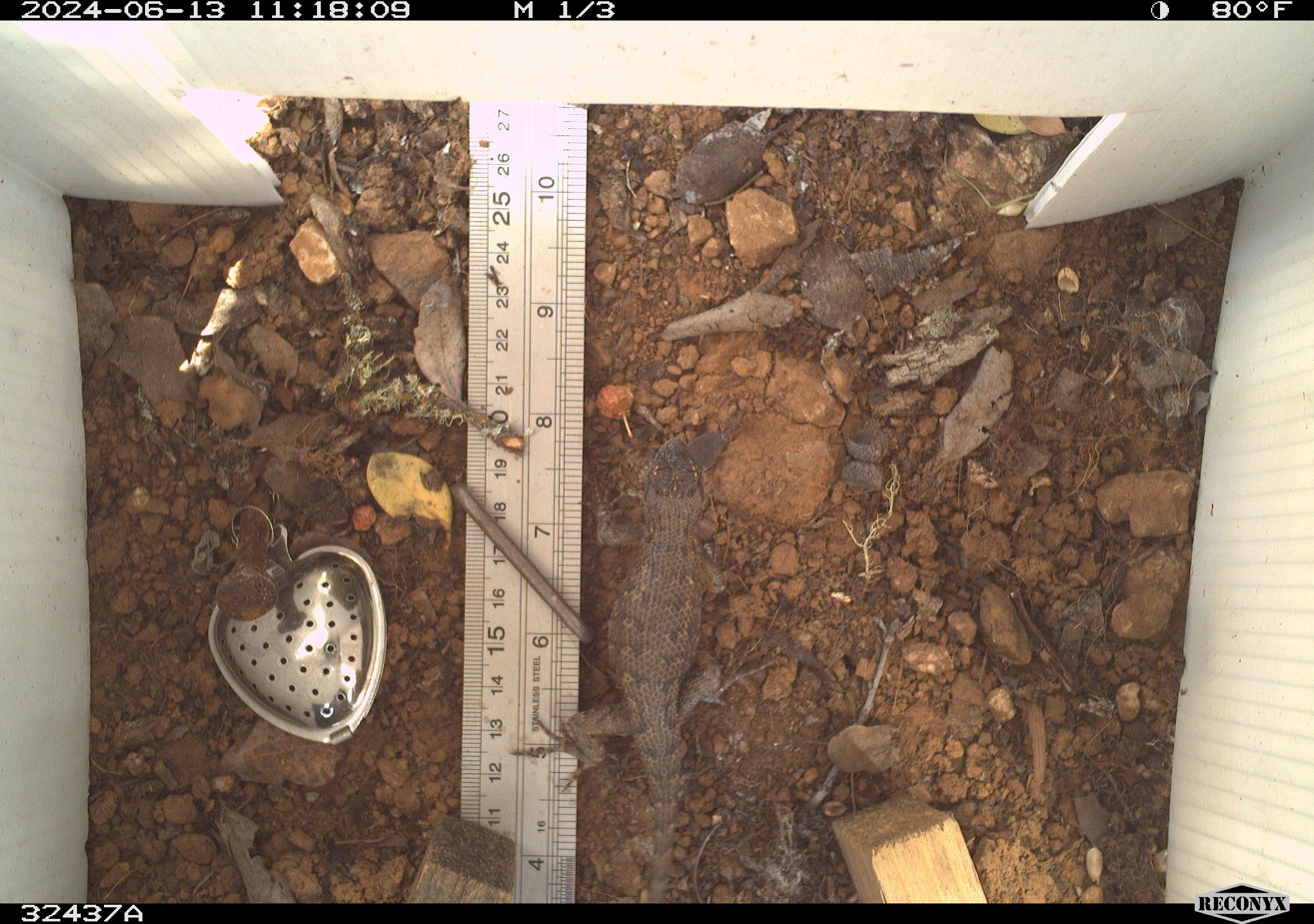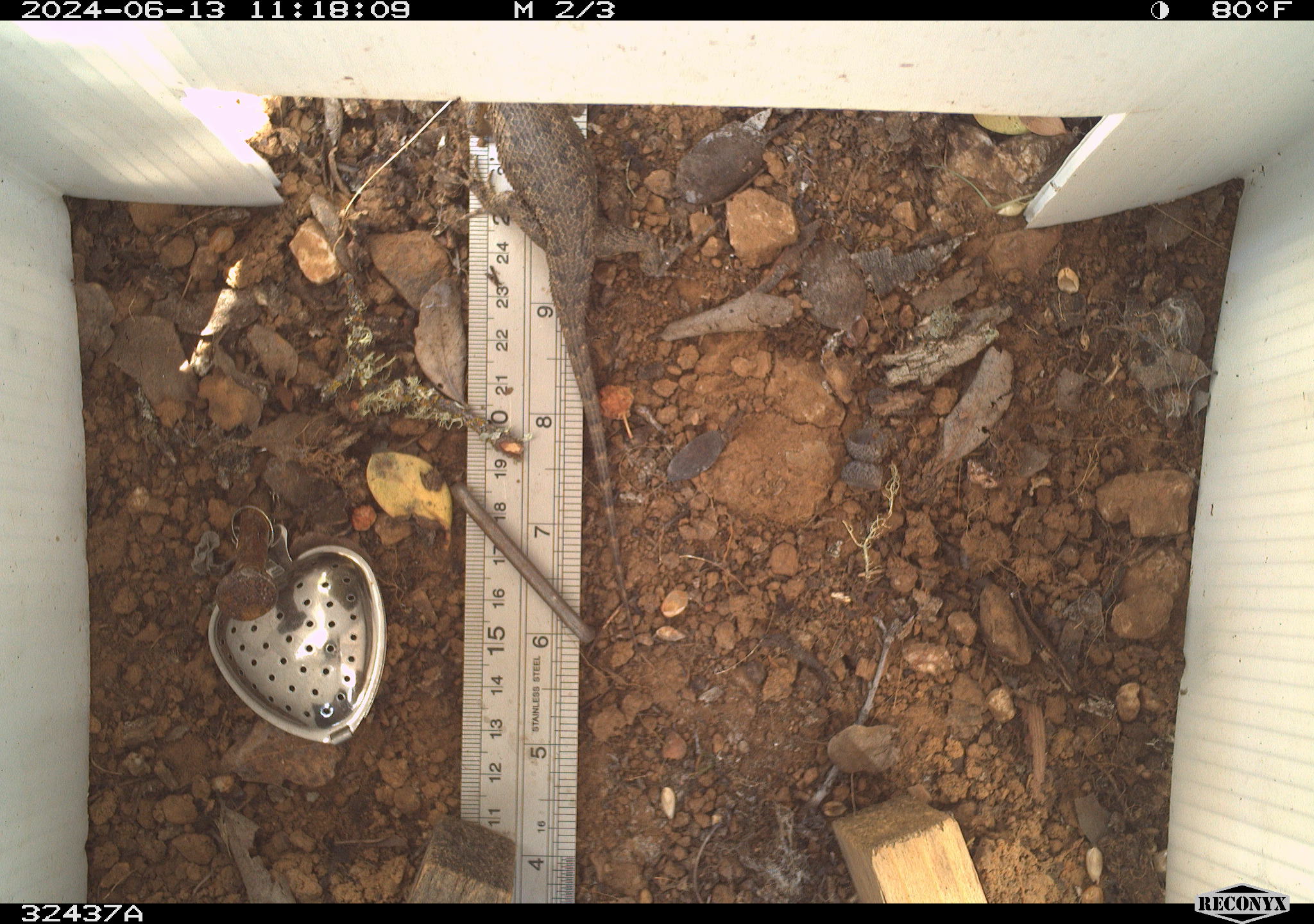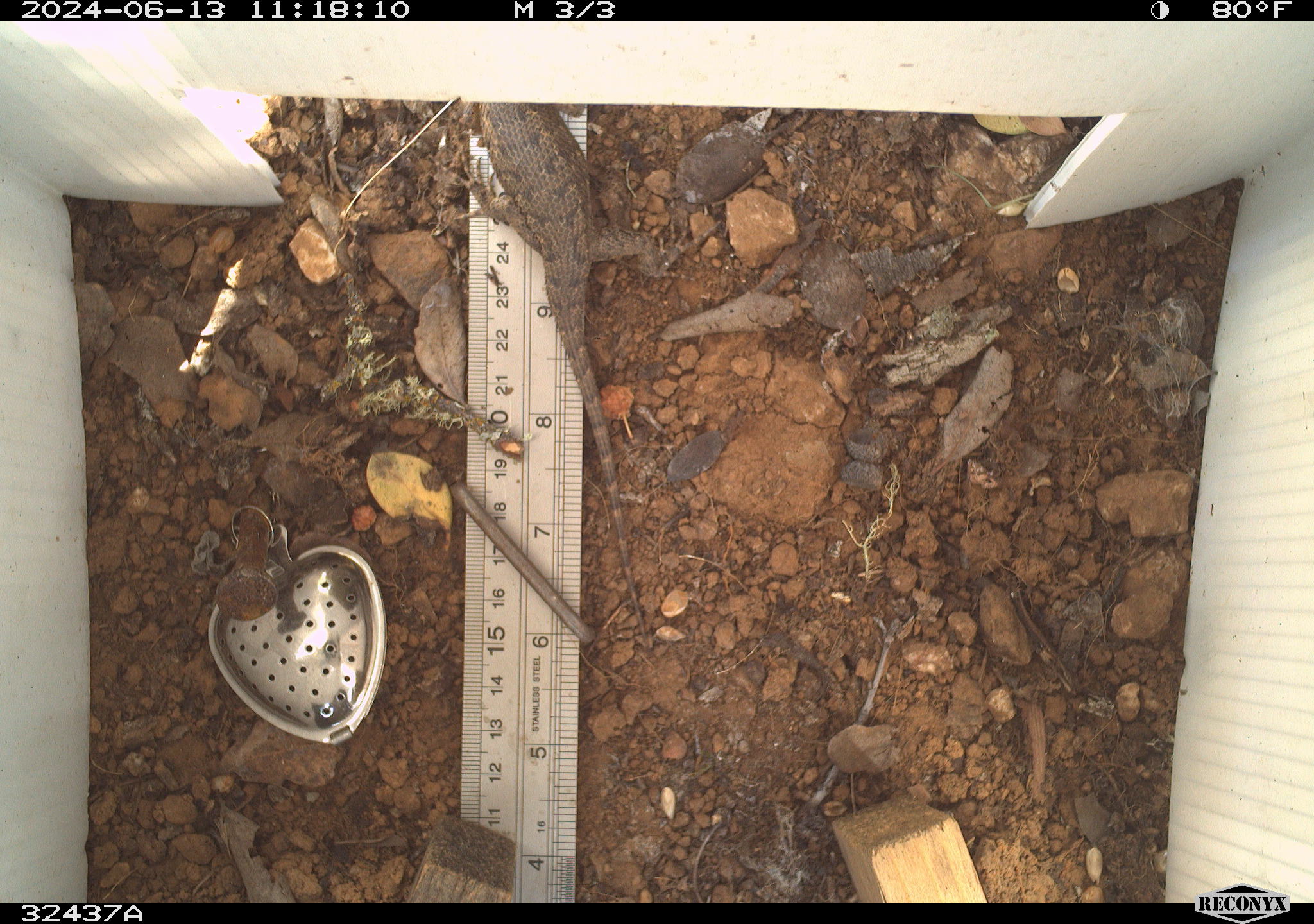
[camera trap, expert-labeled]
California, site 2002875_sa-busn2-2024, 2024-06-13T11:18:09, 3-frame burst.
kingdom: Animalia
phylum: Chordata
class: Reptilia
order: Squamata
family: Phrynosomatidae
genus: Sceloporus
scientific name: Sceloporus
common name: spiny lizards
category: sceloporus species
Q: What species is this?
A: Sceloporus species (spiny lizards) (Sceloporus).